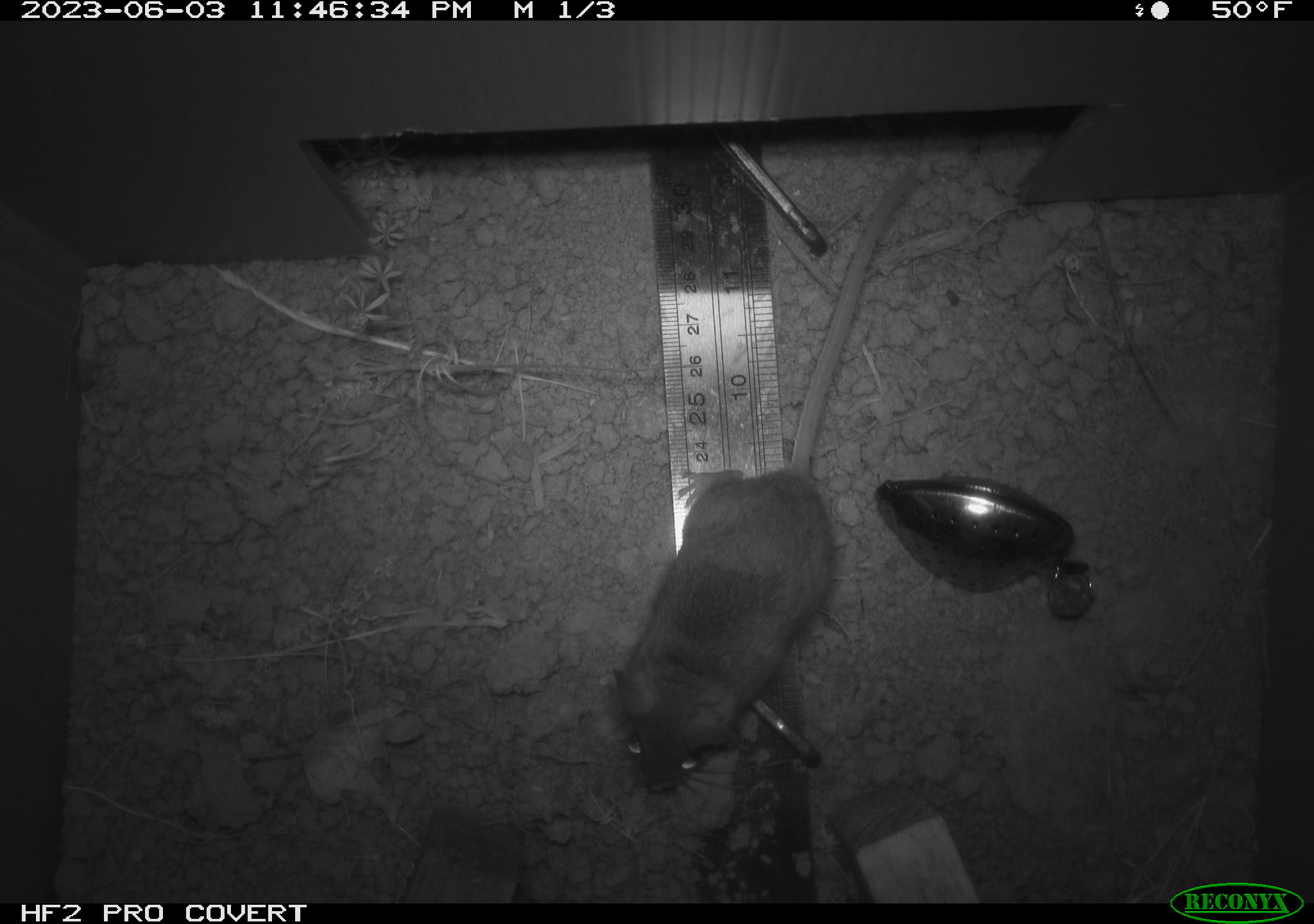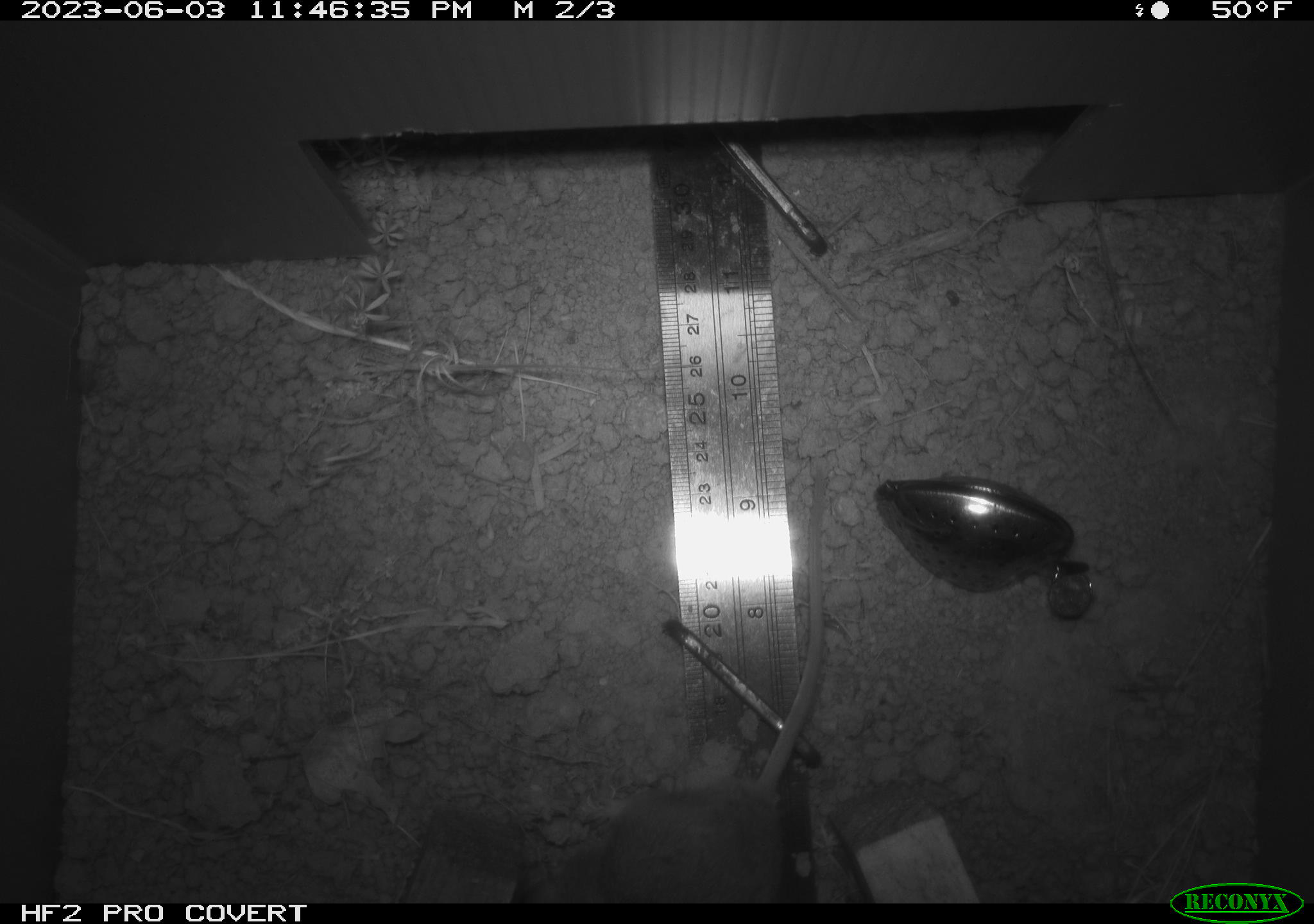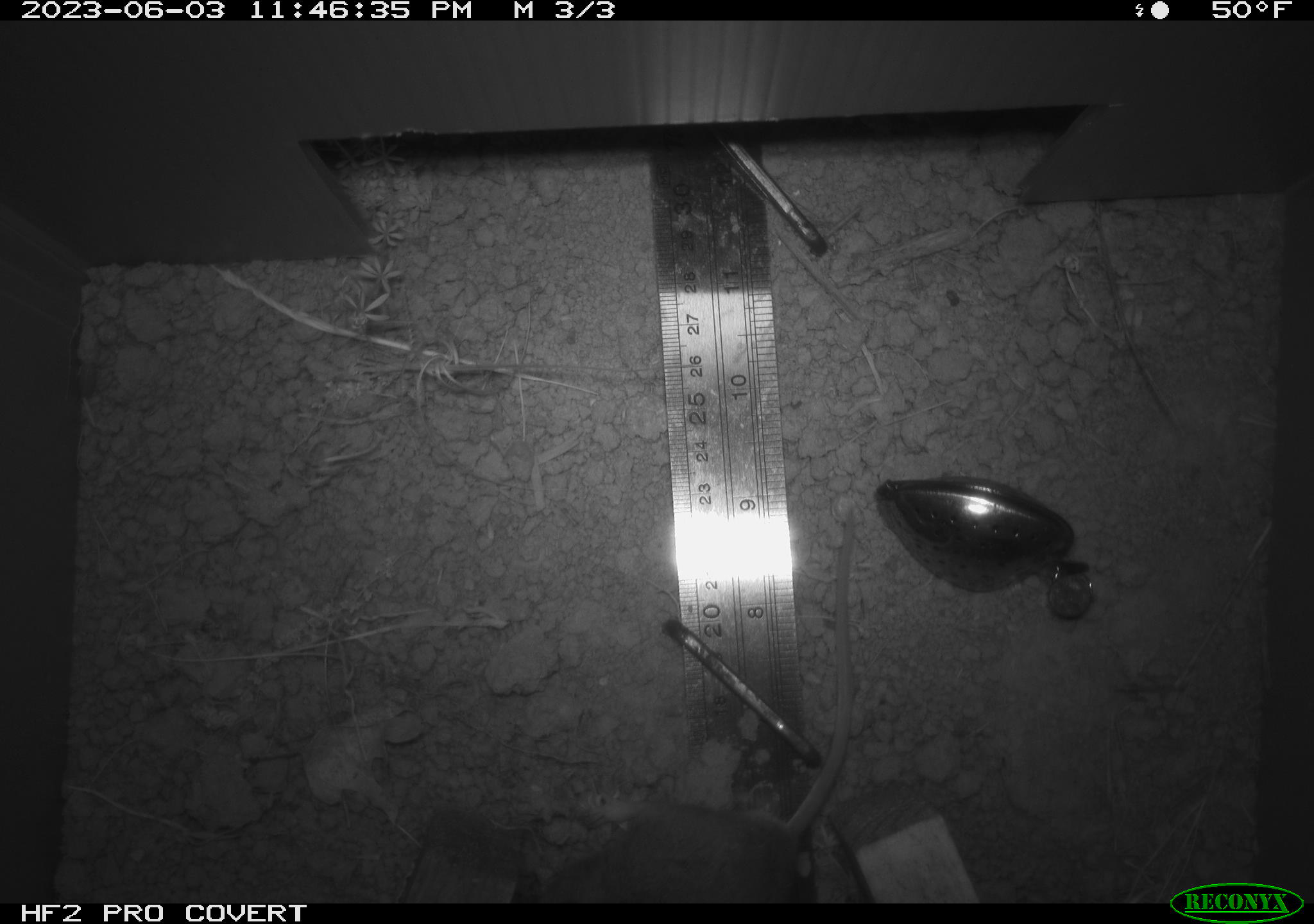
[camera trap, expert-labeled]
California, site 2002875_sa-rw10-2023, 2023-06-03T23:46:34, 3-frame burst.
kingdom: Animalia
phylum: Chordata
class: Mammalia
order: Rodentia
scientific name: Rodentia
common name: mouse species